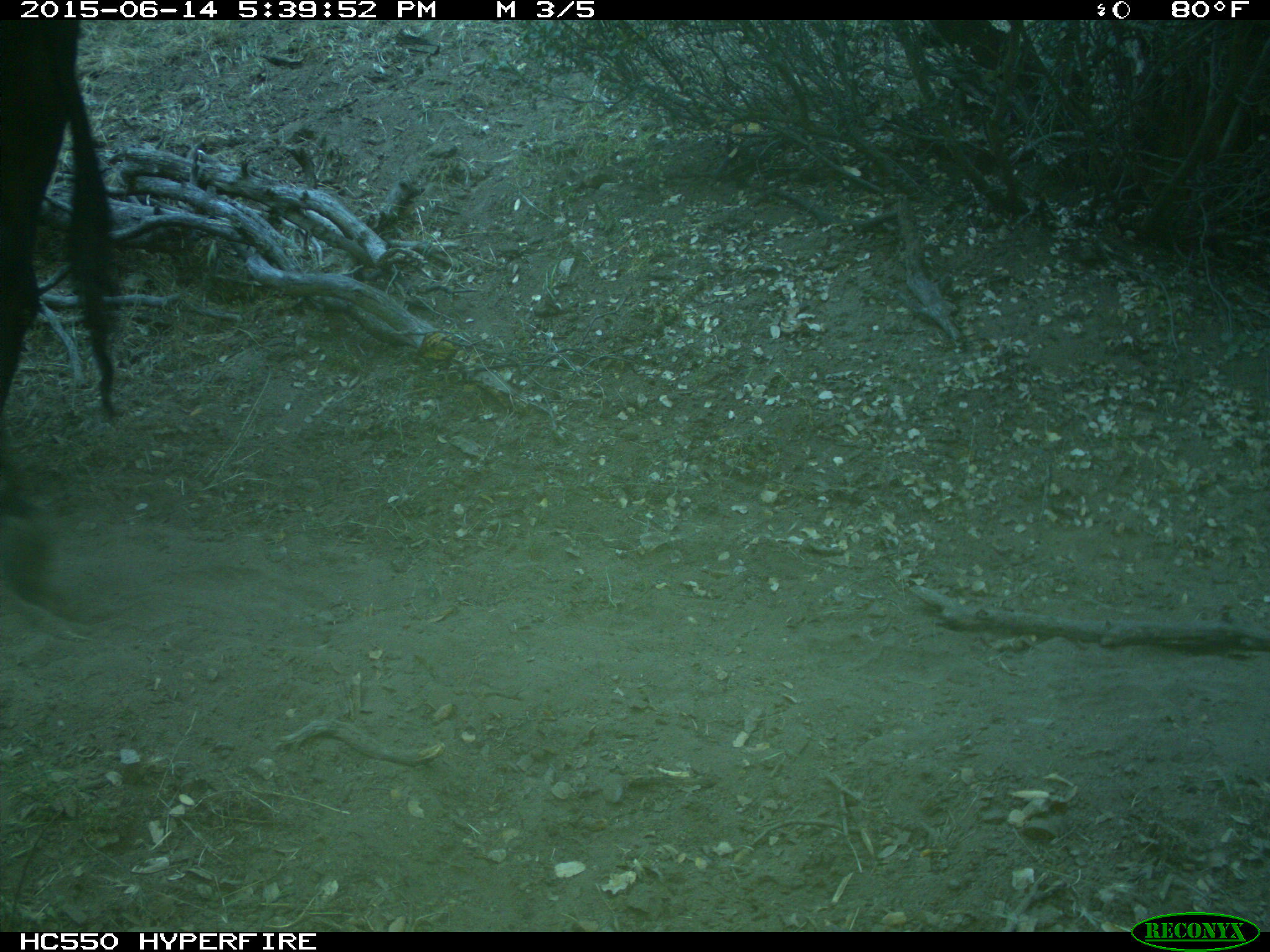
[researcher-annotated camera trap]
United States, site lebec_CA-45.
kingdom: Animalia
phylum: Chordata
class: Mammalia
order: Artiodactyla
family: Bovidae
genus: Bos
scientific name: Bos taurus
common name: domestic cow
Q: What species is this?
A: Bos taurus (domestic cow).